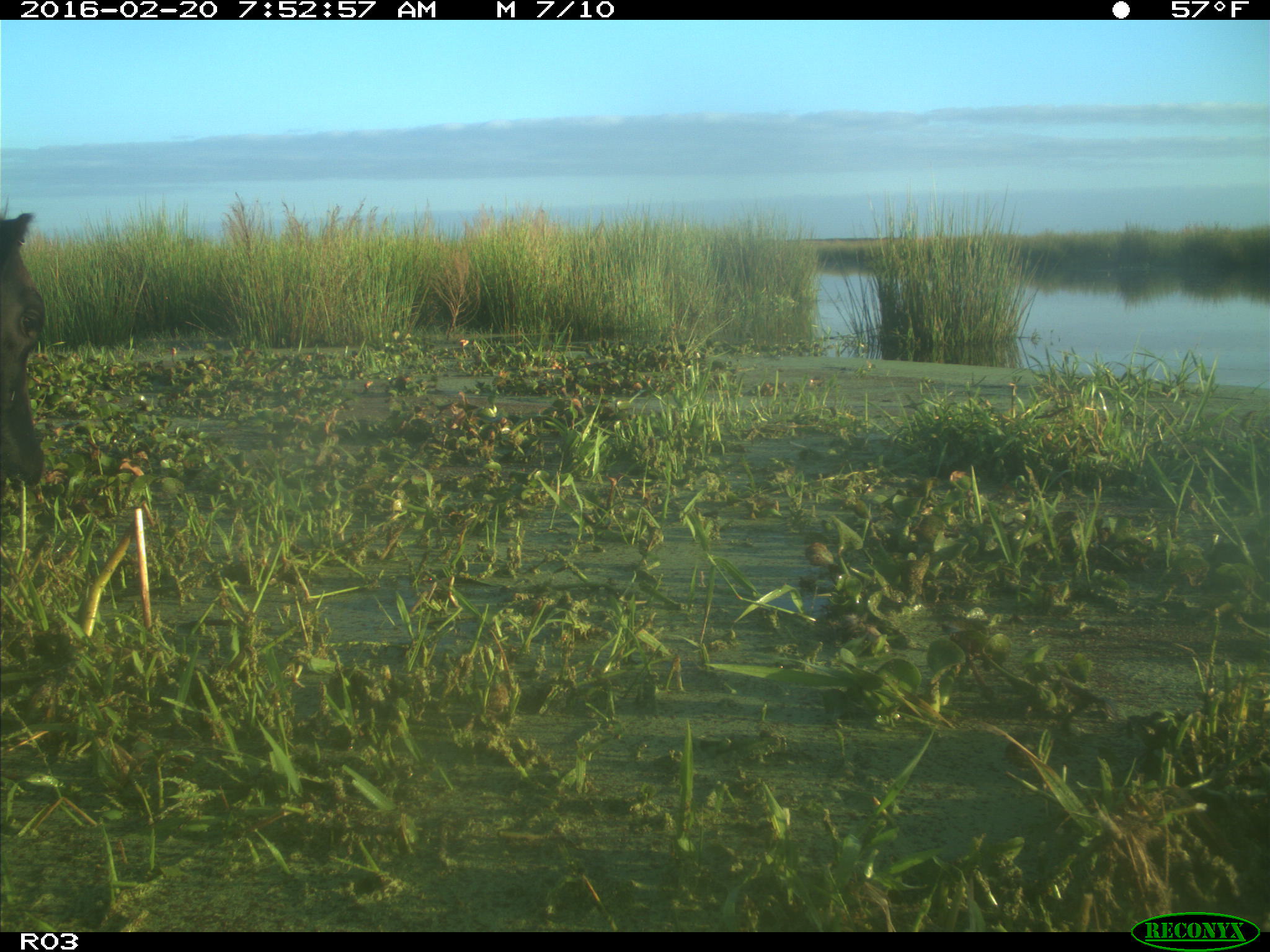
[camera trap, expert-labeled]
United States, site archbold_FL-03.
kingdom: Animalia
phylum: Chordata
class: Mammalia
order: Artiodactyla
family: Bovidae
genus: Bos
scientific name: Bos taurus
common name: domestic cow